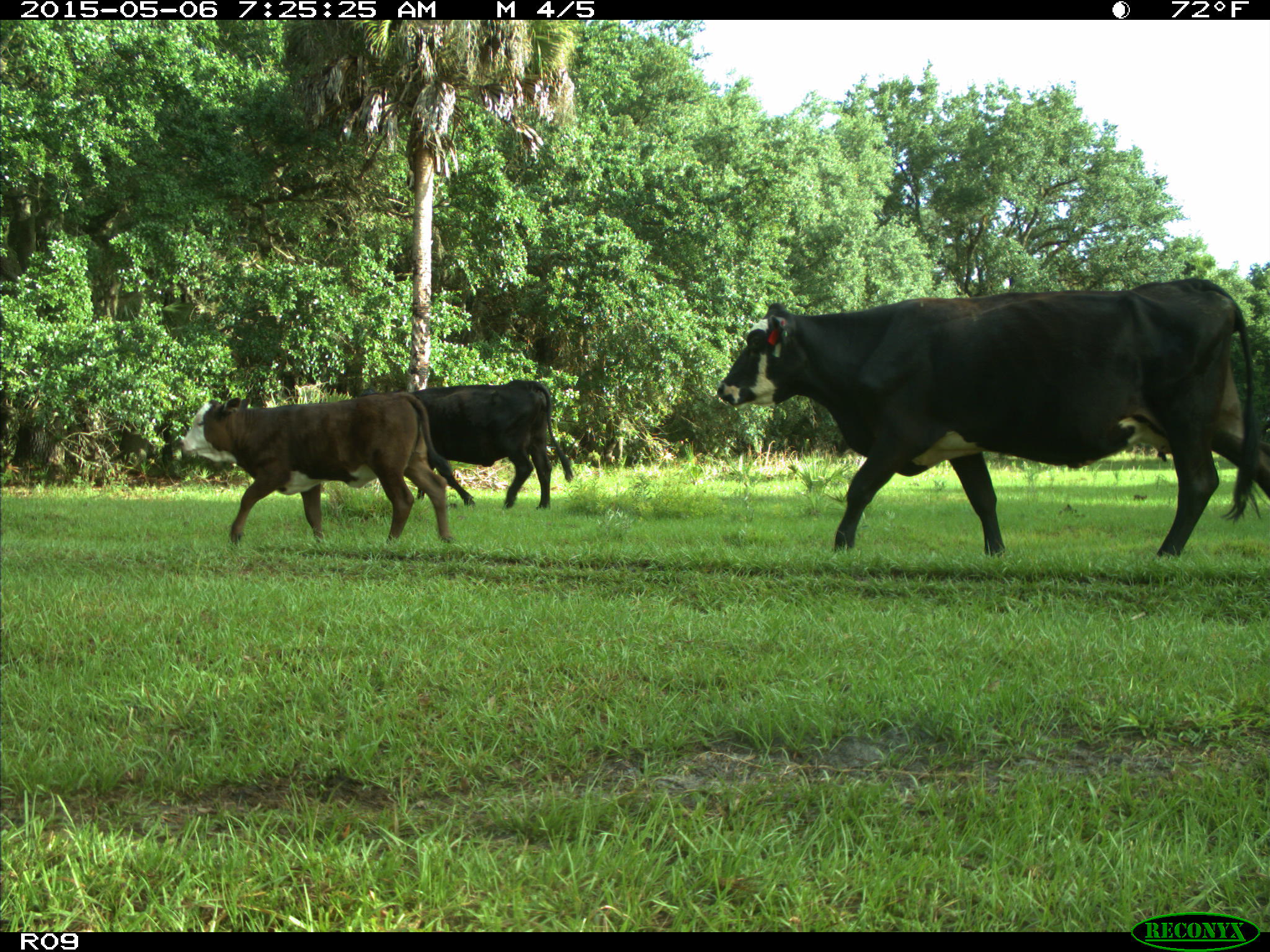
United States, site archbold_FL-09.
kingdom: Animalia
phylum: Chordata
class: Mammalia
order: Artiodactyla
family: Bovidae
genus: Bos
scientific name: Bos taurus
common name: domestic cow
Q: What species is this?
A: Bos taurus (domestic cow).